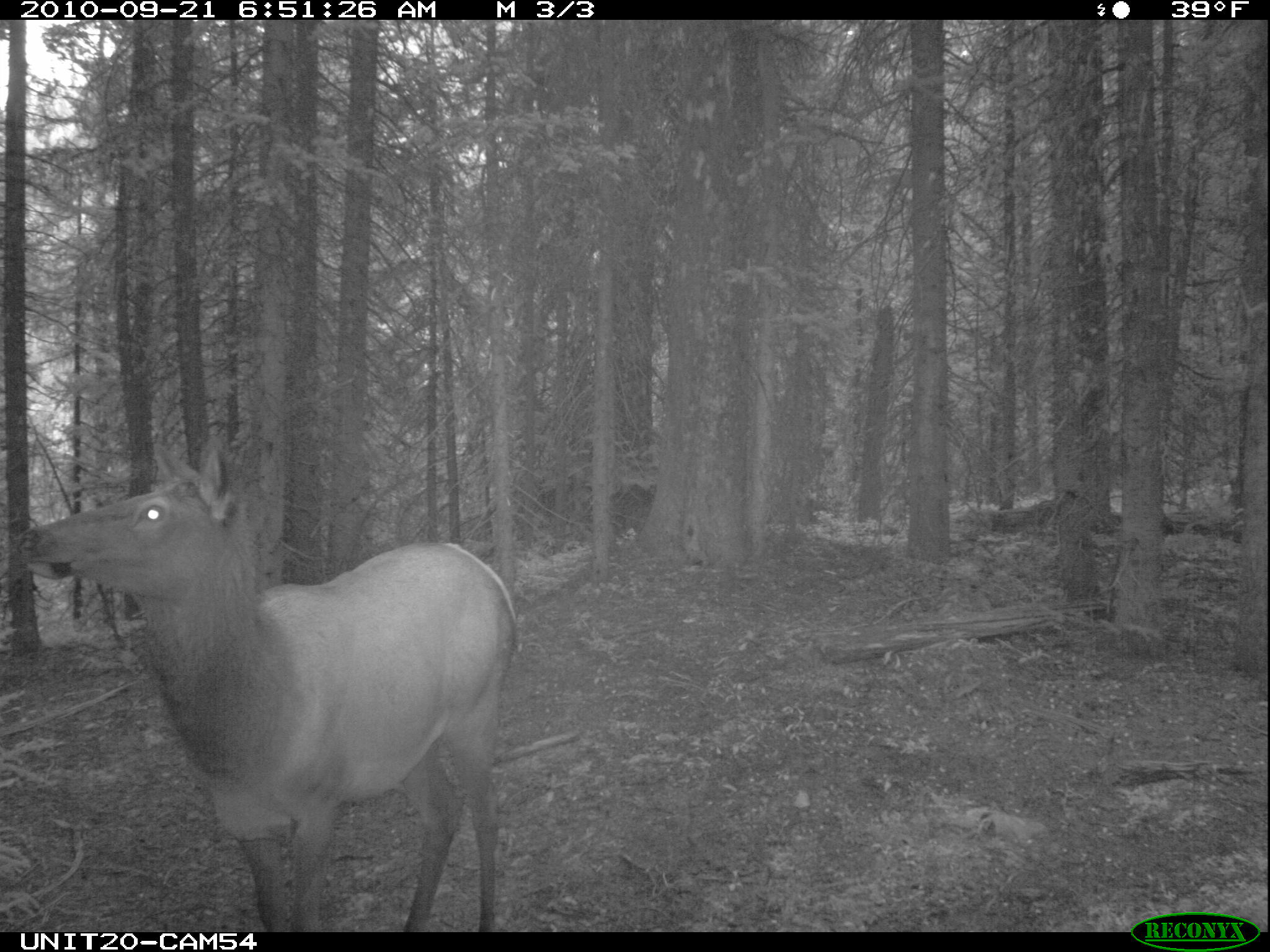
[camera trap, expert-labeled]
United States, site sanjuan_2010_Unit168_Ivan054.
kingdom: Animalia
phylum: Chordata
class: Mammalia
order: Artiodactyla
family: Cervidae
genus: Cervus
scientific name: Cervus elaphus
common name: red deer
Cervus elaphus (red deer).